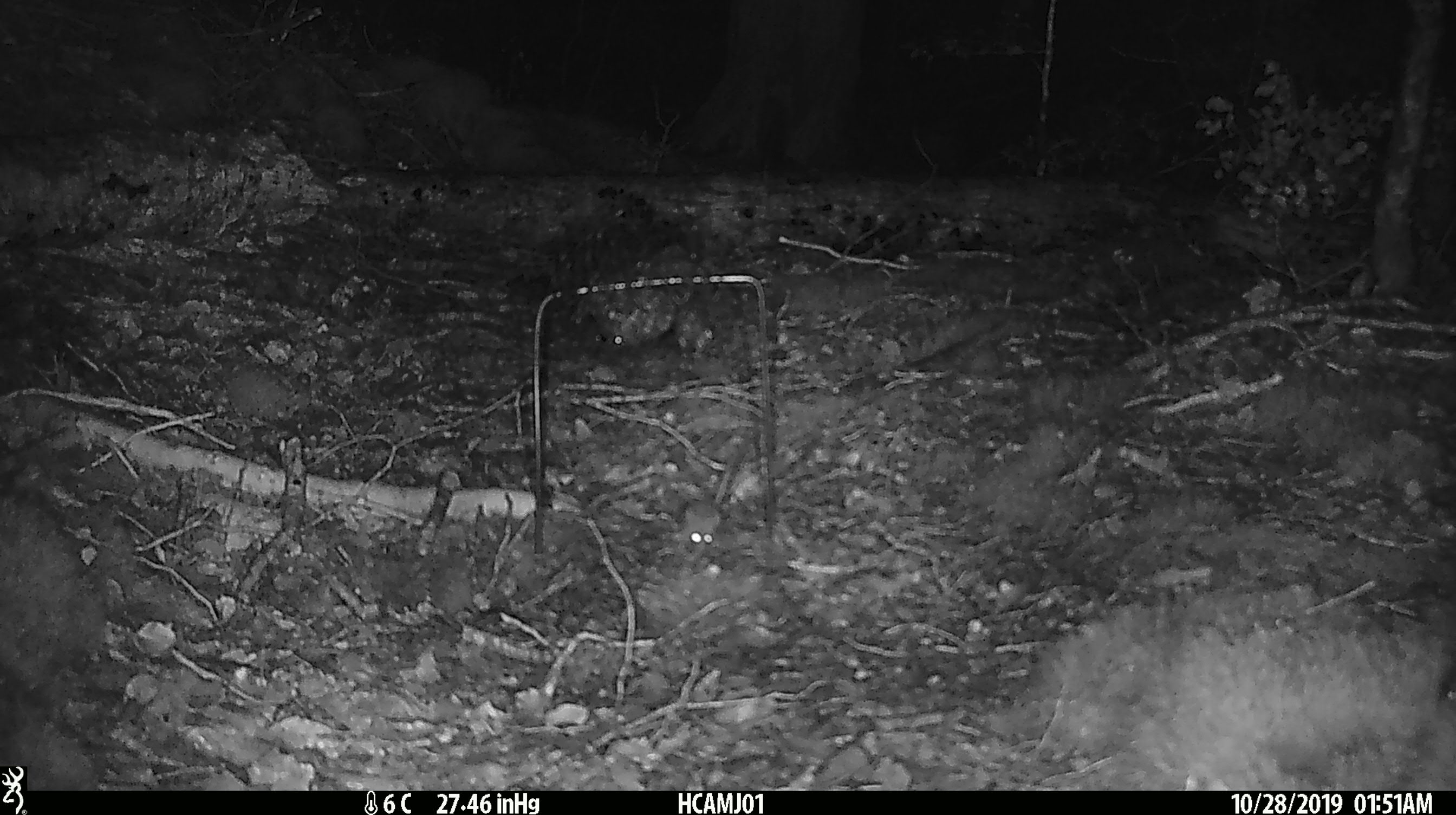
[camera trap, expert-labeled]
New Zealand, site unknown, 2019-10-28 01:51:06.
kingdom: Animalia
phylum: Chordata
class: Mammalia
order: Rodentia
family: Muridae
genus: Mus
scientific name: Mus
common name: mouse